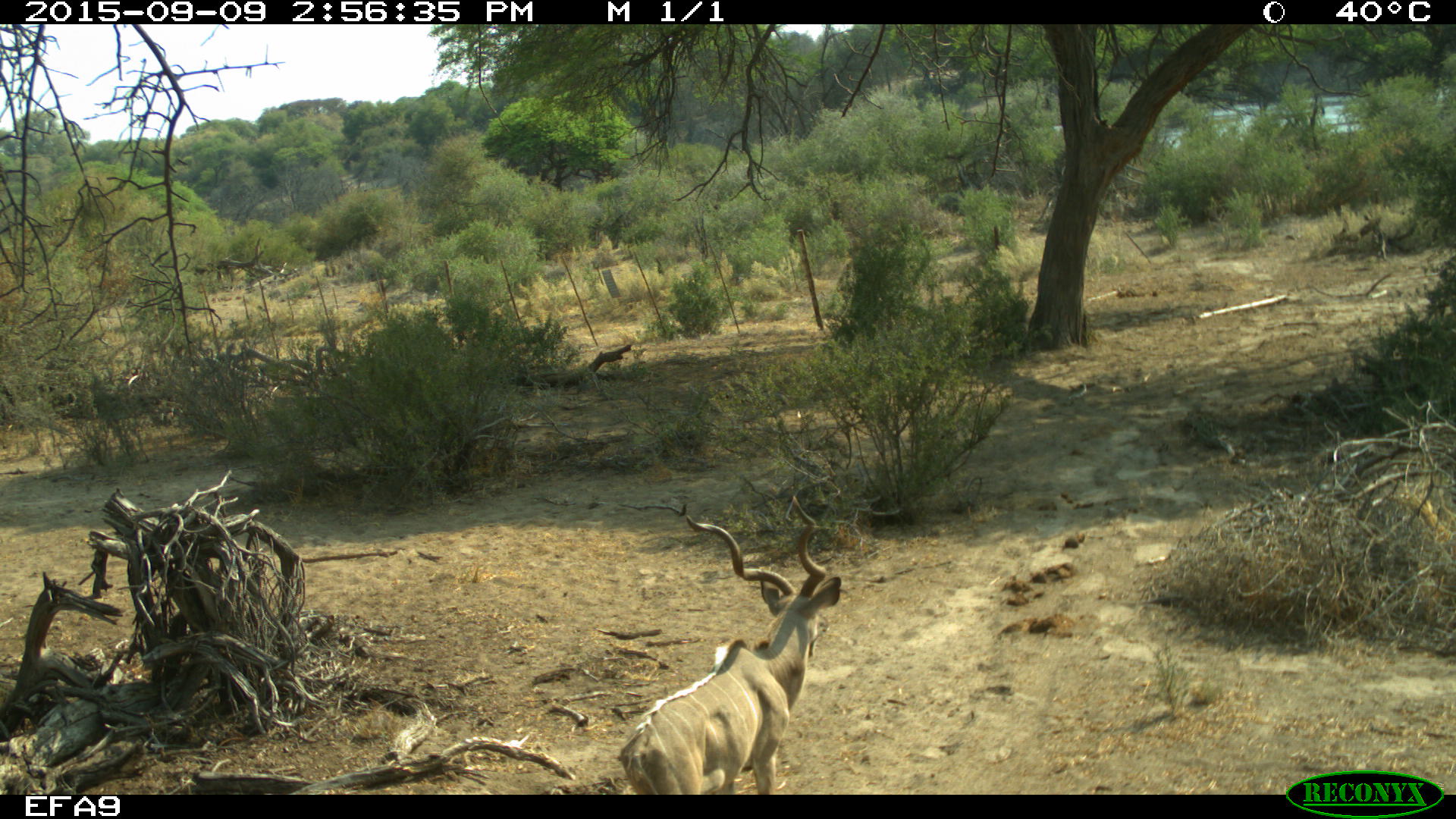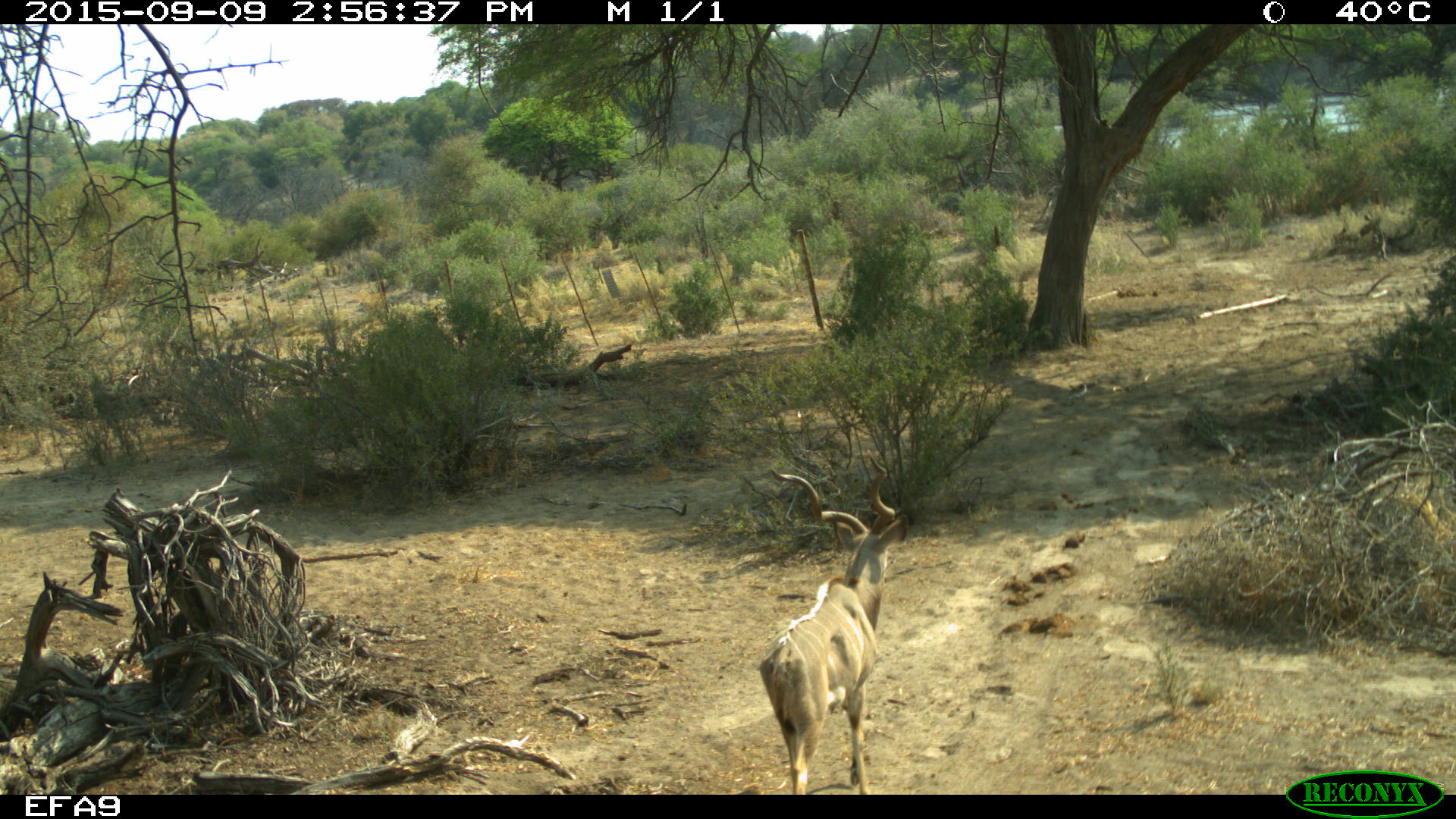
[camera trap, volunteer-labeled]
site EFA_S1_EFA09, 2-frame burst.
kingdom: Animalia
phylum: Chordata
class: Mammalia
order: Artiodactyla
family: Bovidae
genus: Tragelaphus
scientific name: Tragelaphus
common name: kudu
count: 1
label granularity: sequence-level